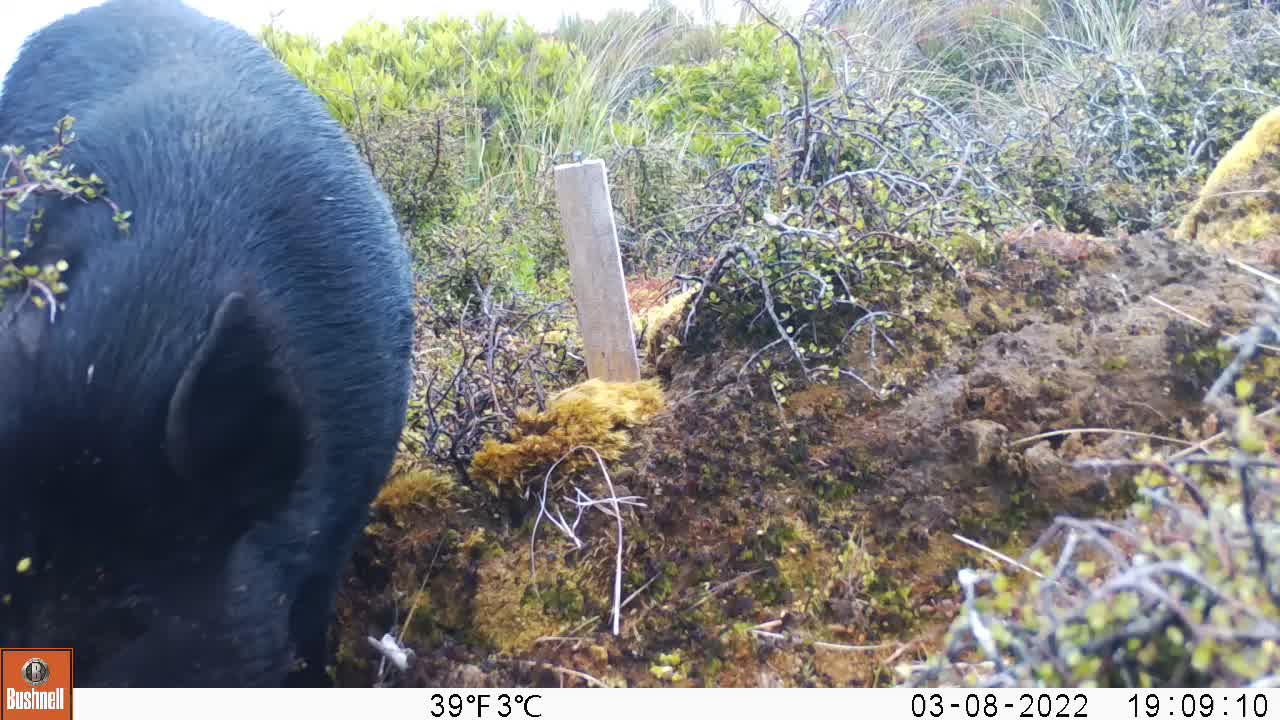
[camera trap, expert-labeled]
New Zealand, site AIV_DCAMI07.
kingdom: Animalia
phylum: Chordata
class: Mammalia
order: Artiodactyla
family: Suidae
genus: Sus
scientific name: Sus scrofa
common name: pig